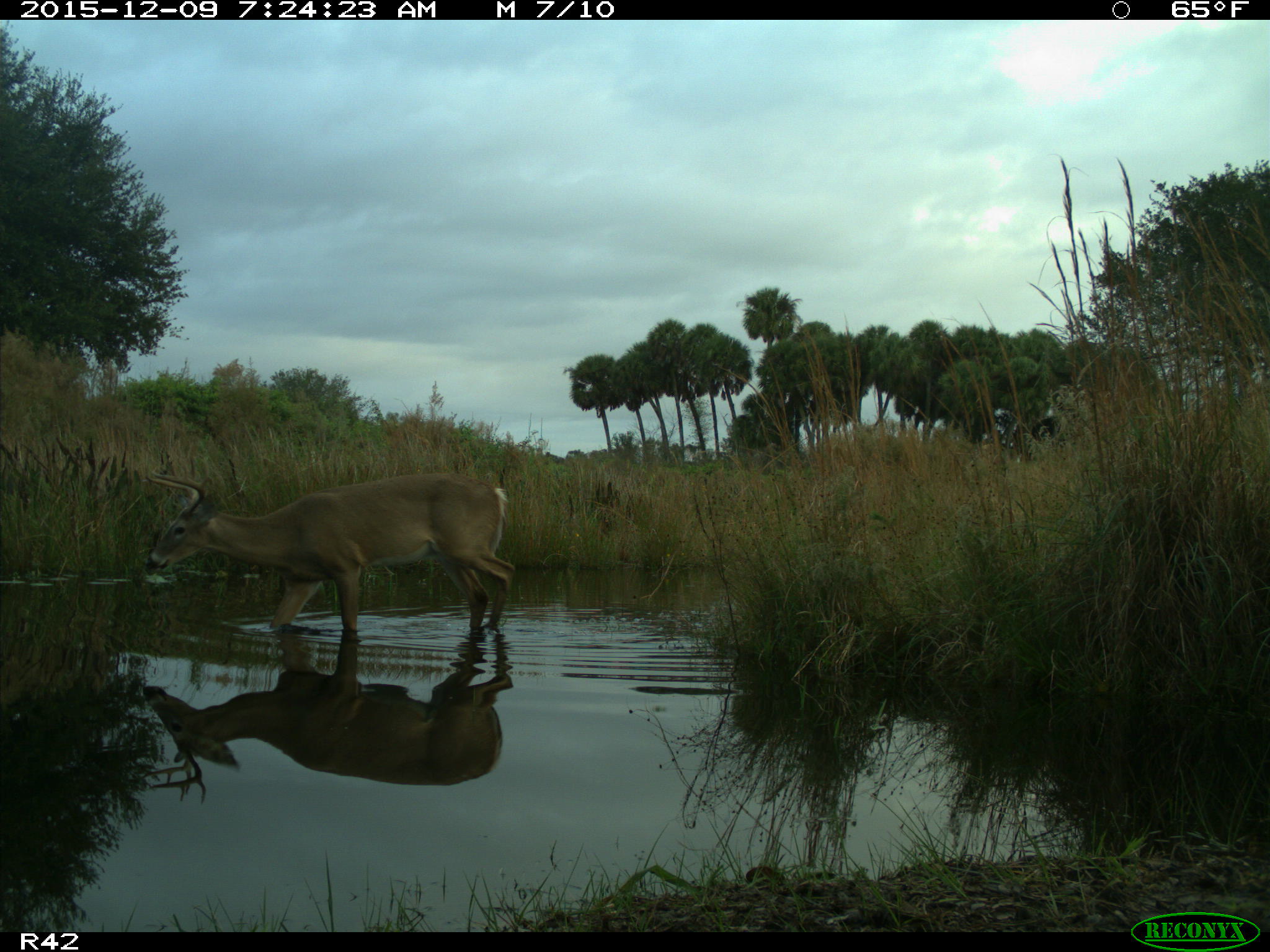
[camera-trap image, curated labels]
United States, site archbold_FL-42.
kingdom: Animalia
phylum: Chordata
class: Mammalia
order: Artiodactyla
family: Cervidae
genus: Odocoileus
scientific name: Odocoileus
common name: deer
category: unidentified deer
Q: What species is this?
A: Unidentified deer (deer) (Odocoileus).